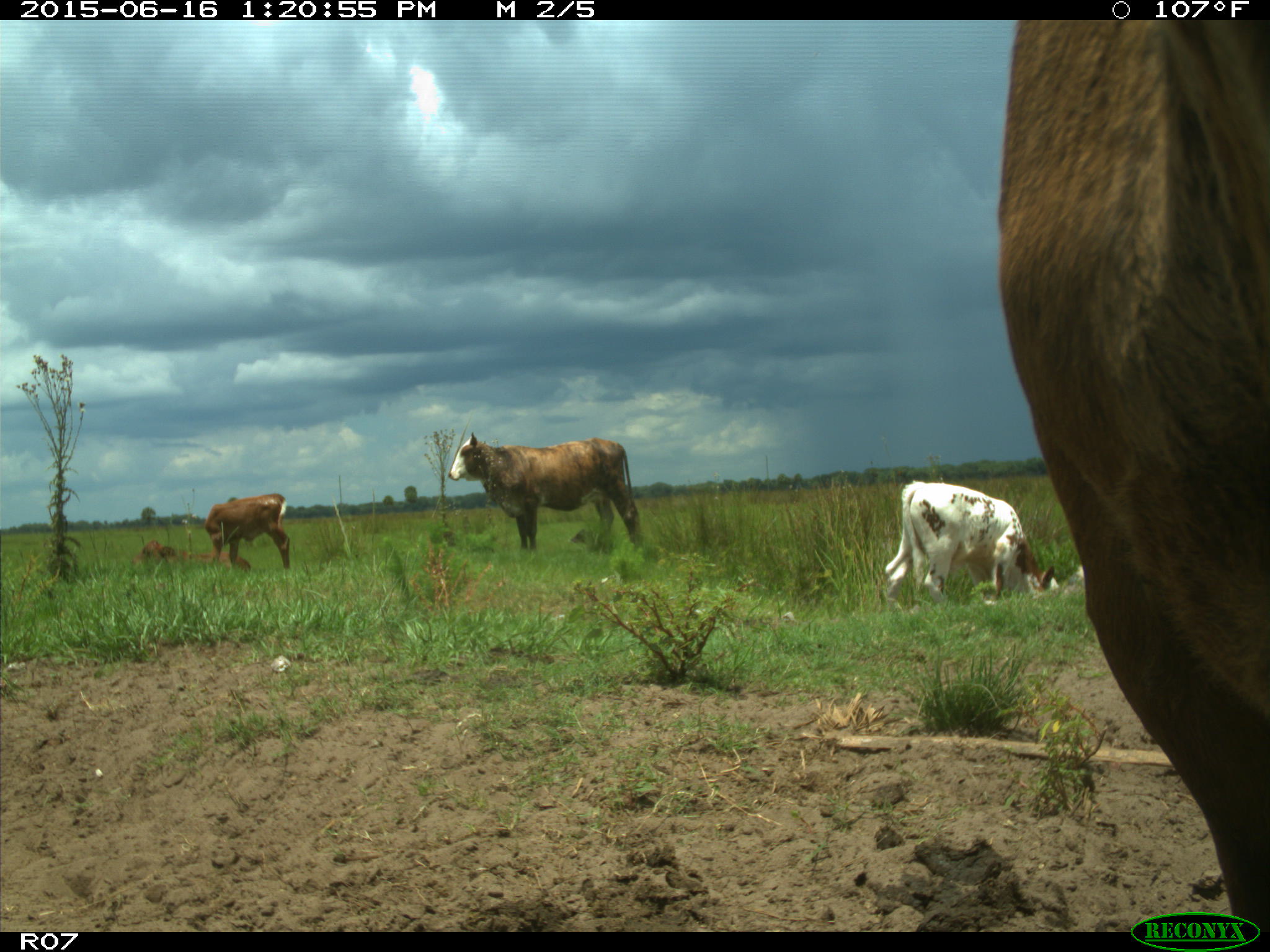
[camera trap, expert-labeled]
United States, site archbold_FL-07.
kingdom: Animalia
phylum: Chordata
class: Mammalia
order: Artiodactyla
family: Bovidae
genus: Bos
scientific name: Bos taurus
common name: domestic cow